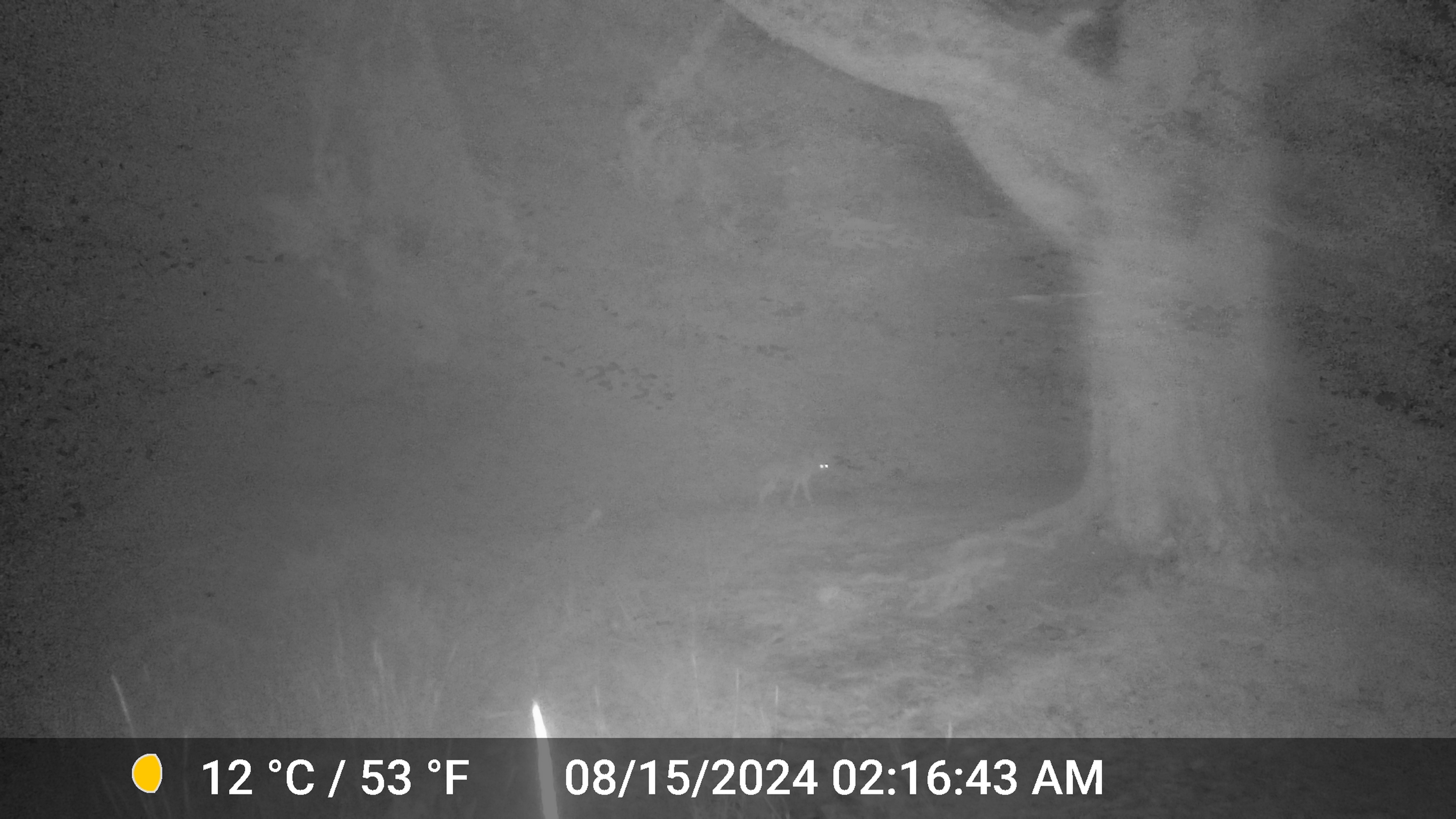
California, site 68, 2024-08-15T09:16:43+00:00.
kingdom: Animalia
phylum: Chordata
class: Mammalia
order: Carnivora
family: Canidae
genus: Canis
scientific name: Canis latrans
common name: coyote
Coyote (Canis latrans).